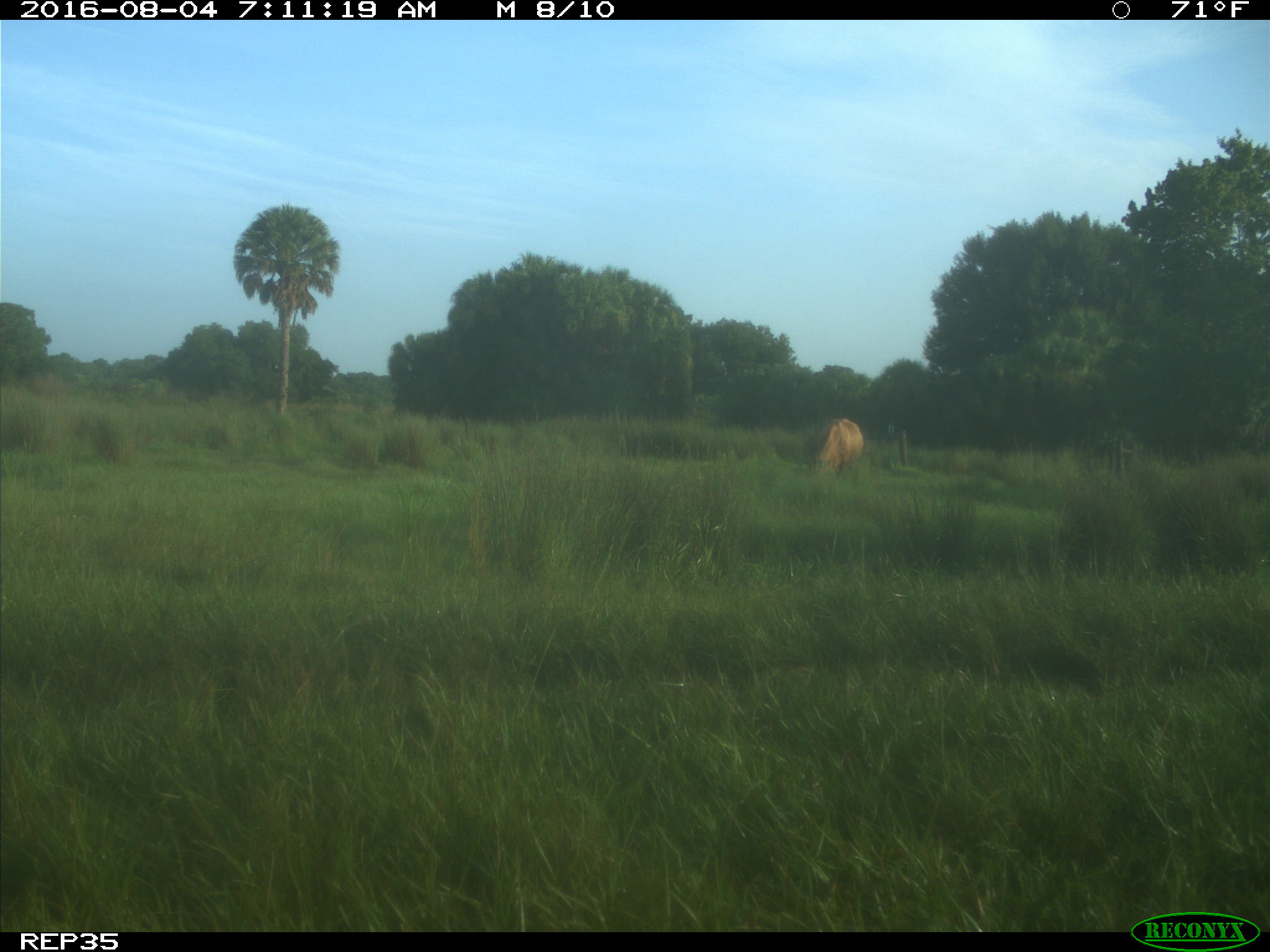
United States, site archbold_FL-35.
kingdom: Animalia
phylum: Chordata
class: Mammalia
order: Artiodactyla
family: Bovidae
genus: Bos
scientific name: Bos taurus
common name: domestic cow